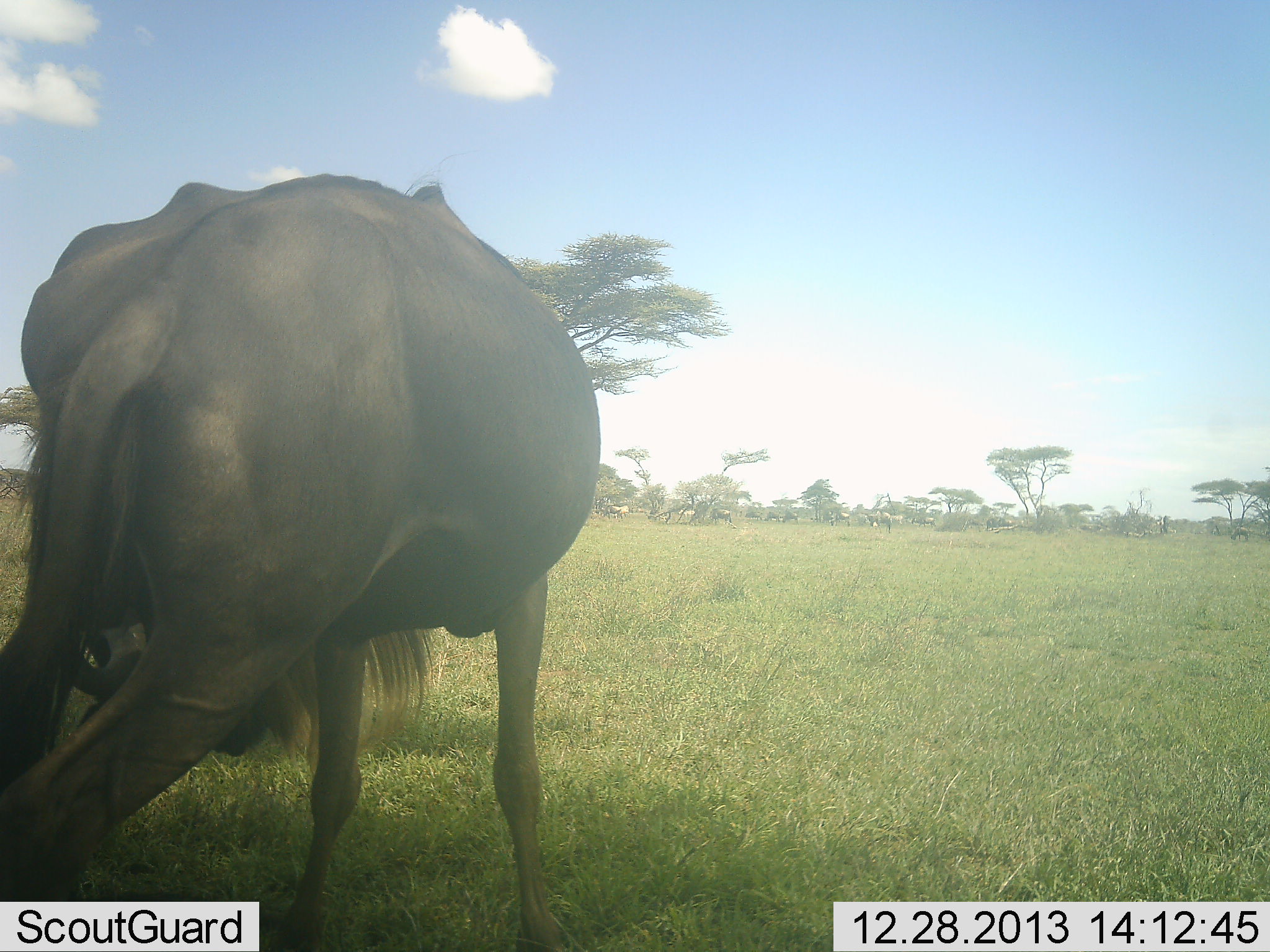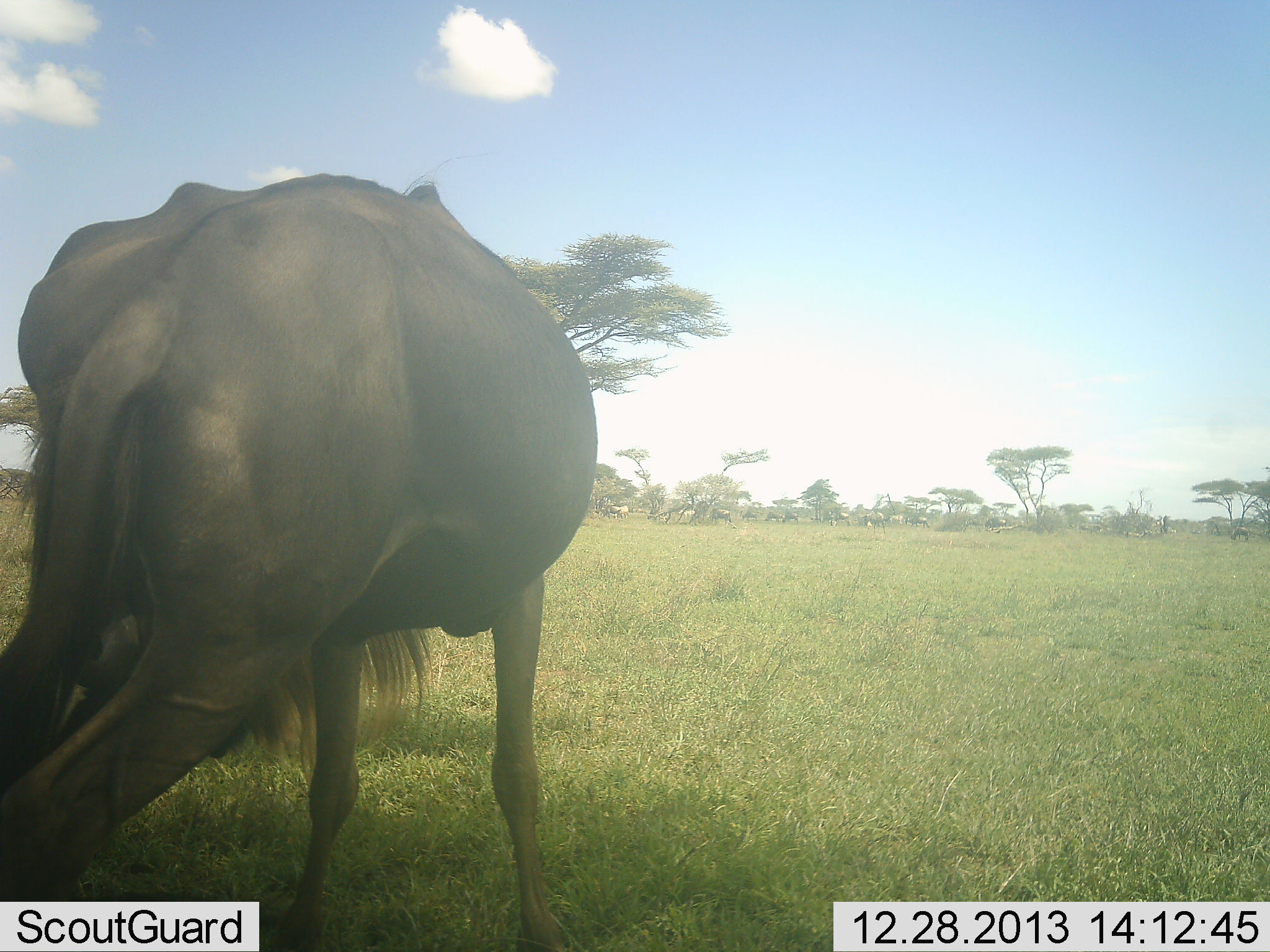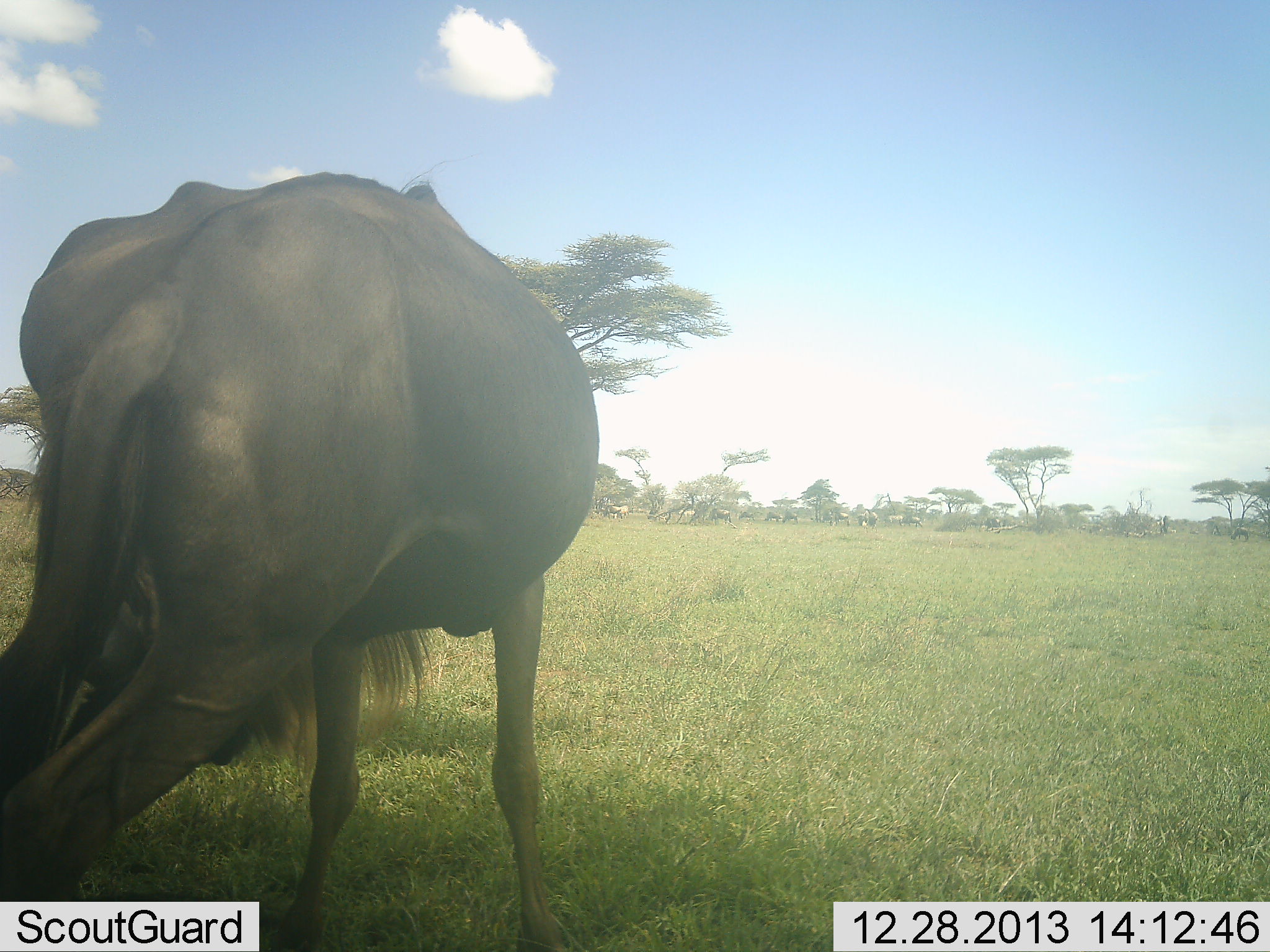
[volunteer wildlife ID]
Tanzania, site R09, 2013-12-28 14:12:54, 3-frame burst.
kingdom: Animalia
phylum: Chordata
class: Mammalia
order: Artiodactyla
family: Bovidae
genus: Connochaetes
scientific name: Connochaetes taurinus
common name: blue wildebeest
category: wildebeest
Wildebeest (blue wildebeest) (Connochaetes taurinus), count 1. Behavior (volunteer vote fractions): standing 70%, resting 0%, moving 30%, interacting 0%. Young present (vote fraction): 0%. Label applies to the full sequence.